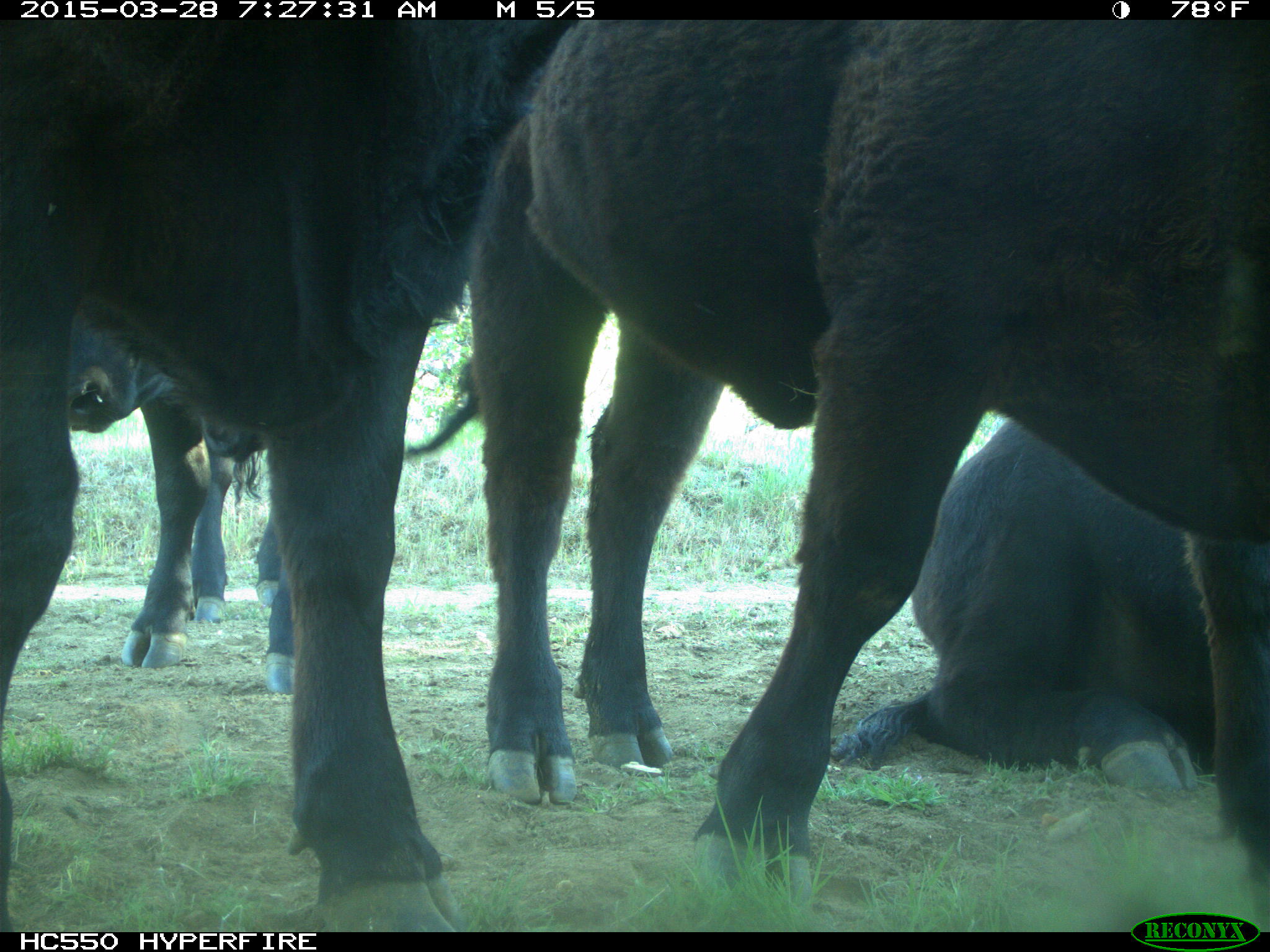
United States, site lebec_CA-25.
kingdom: Animalia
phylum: Chordata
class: Mammalia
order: Artiodactyla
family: Bovidae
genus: Bos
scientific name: Bos taurus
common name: domestic cow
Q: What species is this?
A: Bos taurus (domestic cow).